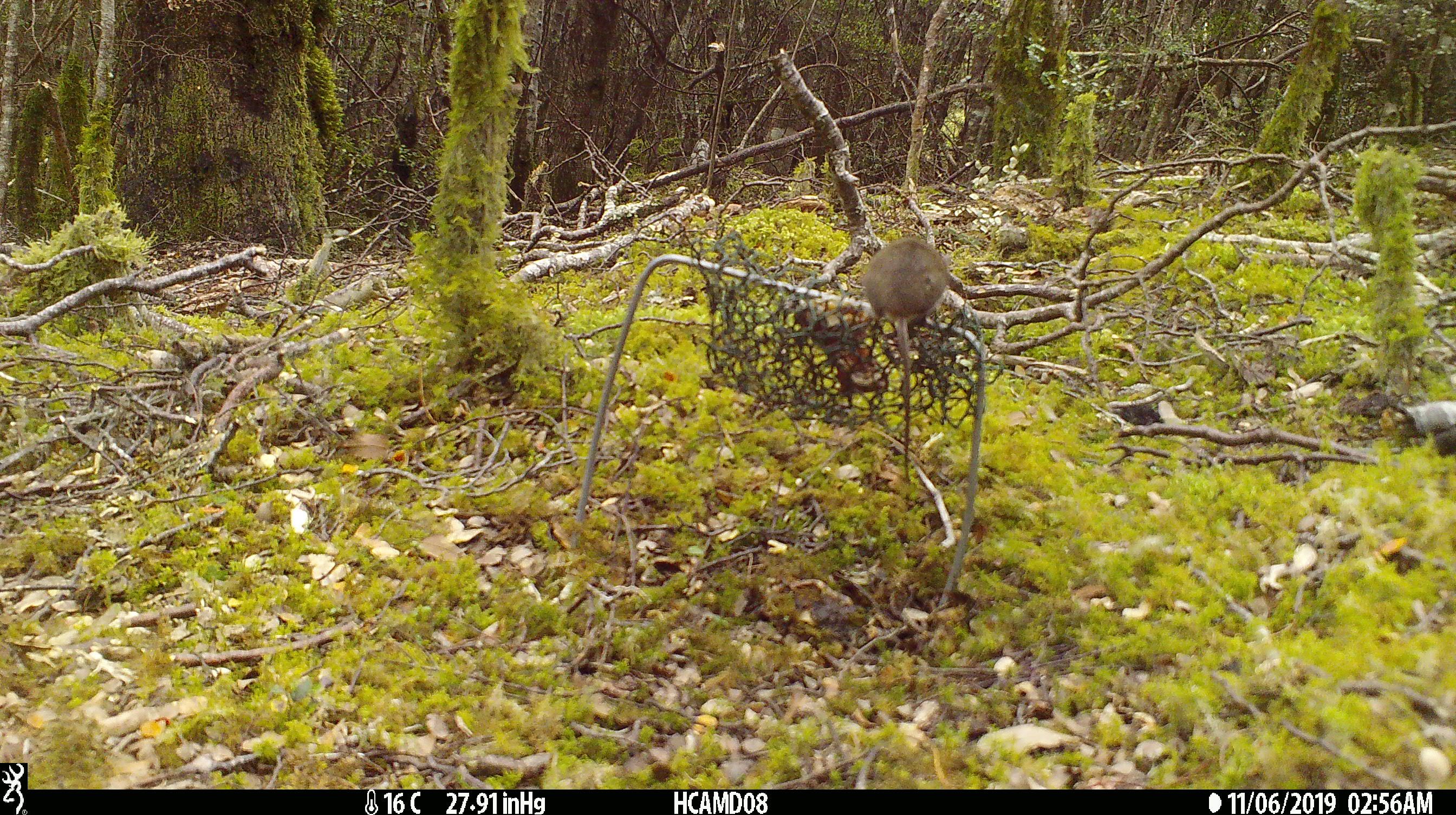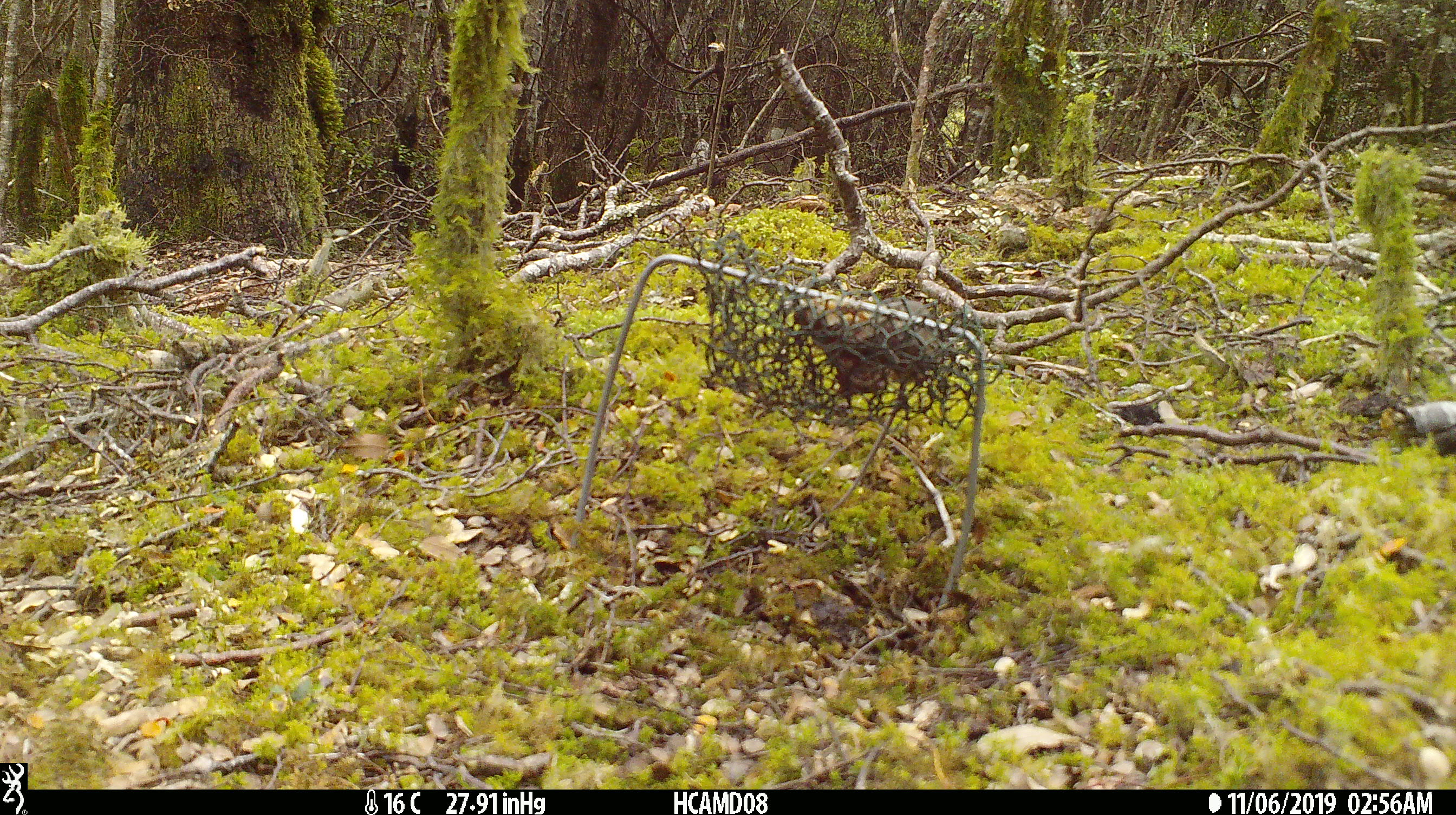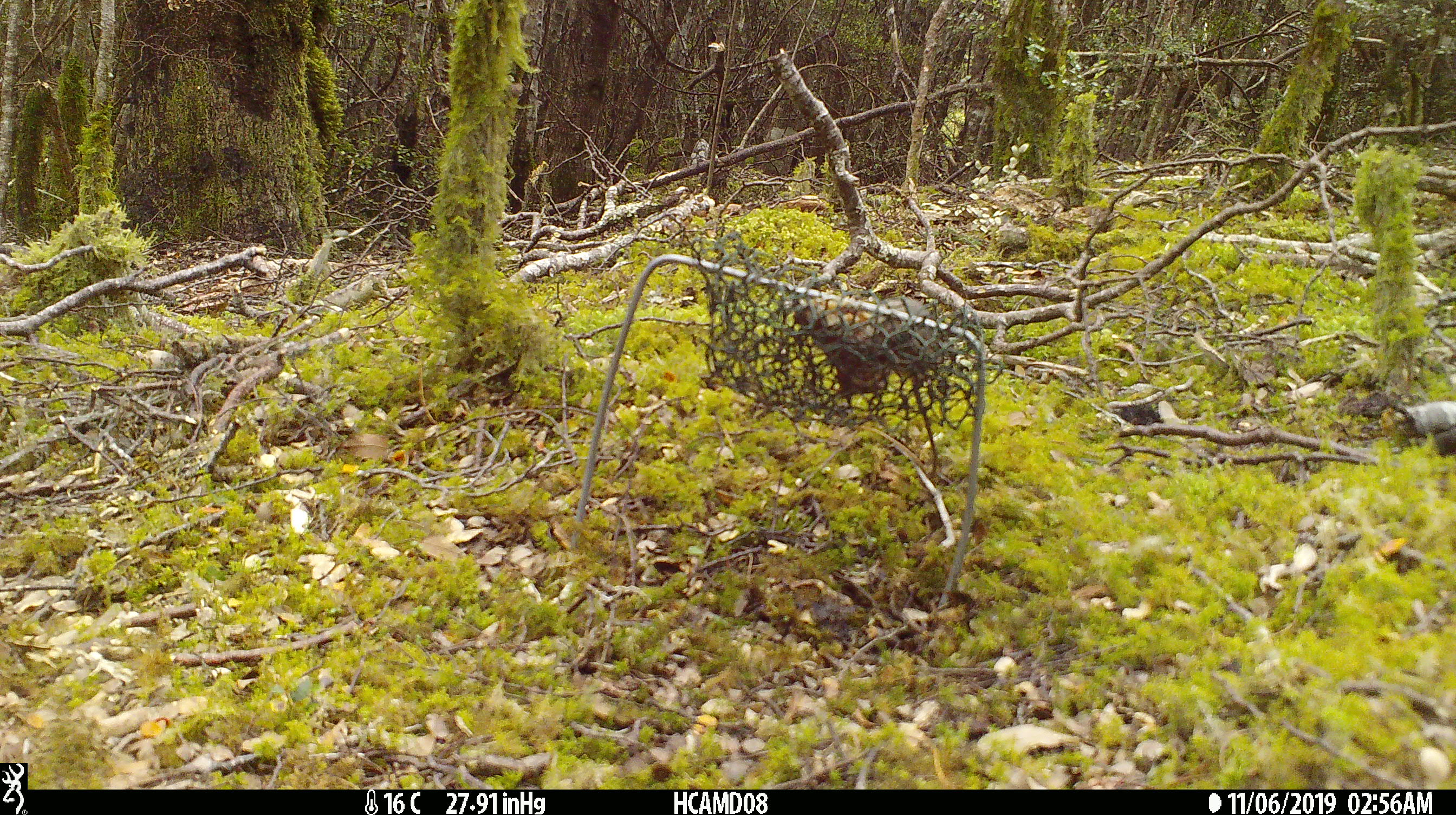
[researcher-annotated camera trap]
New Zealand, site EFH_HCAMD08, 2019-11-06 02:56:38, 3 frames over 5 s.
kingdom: Animalia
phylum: Chordata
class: Mammalia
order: Rodentia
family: Muridae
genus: Mus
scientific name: Mus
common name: mouse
Mouse (Mus).